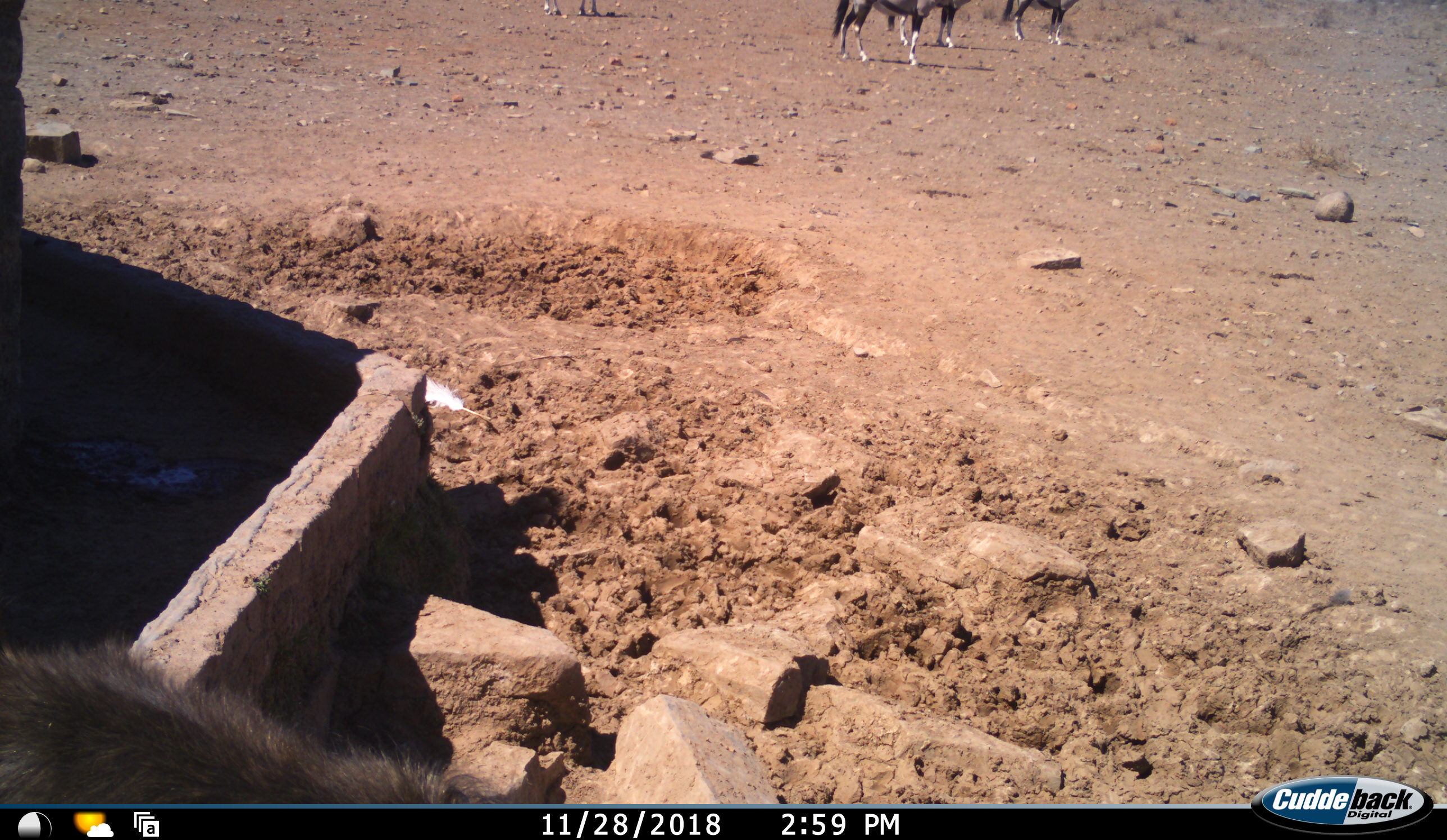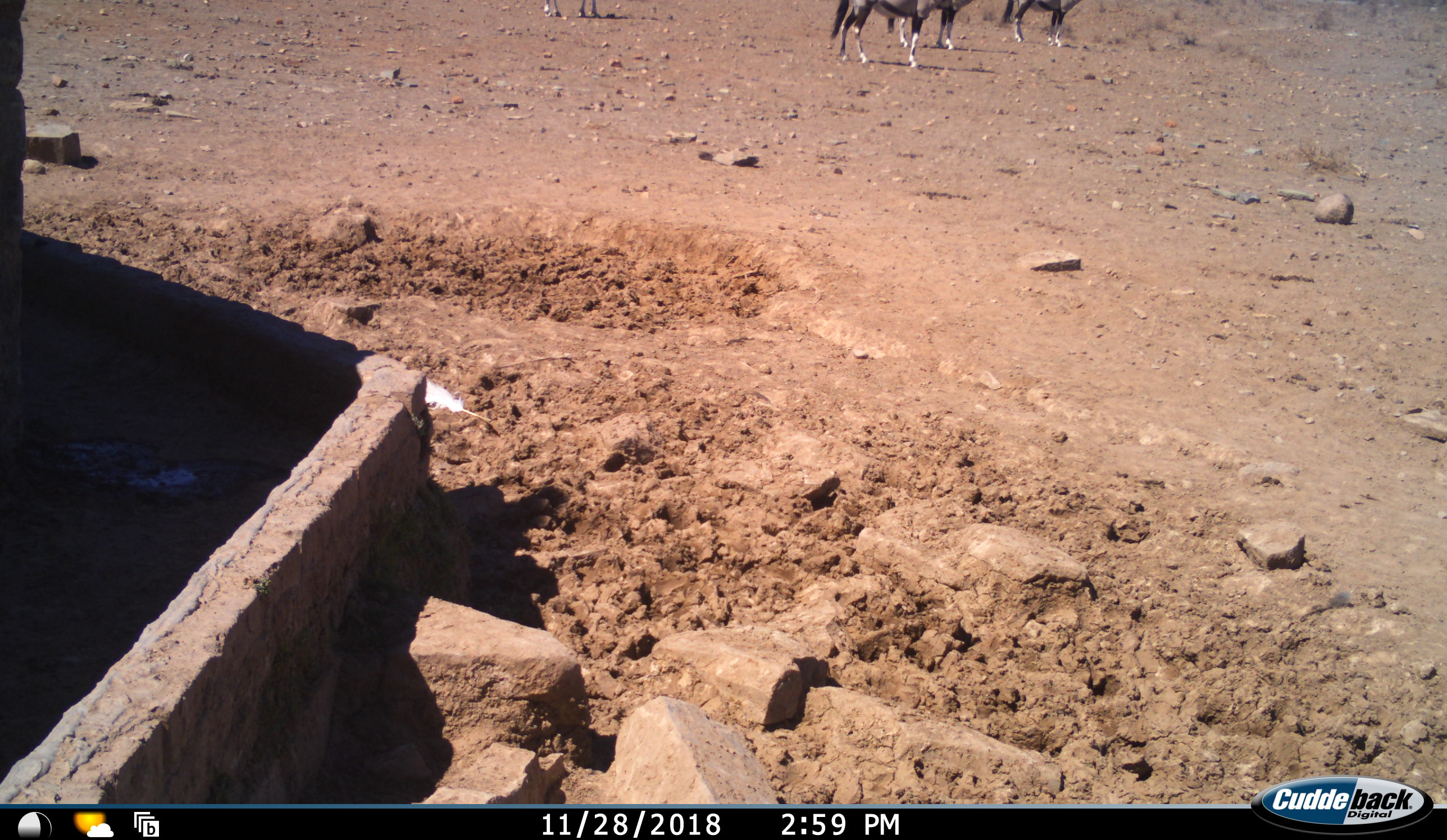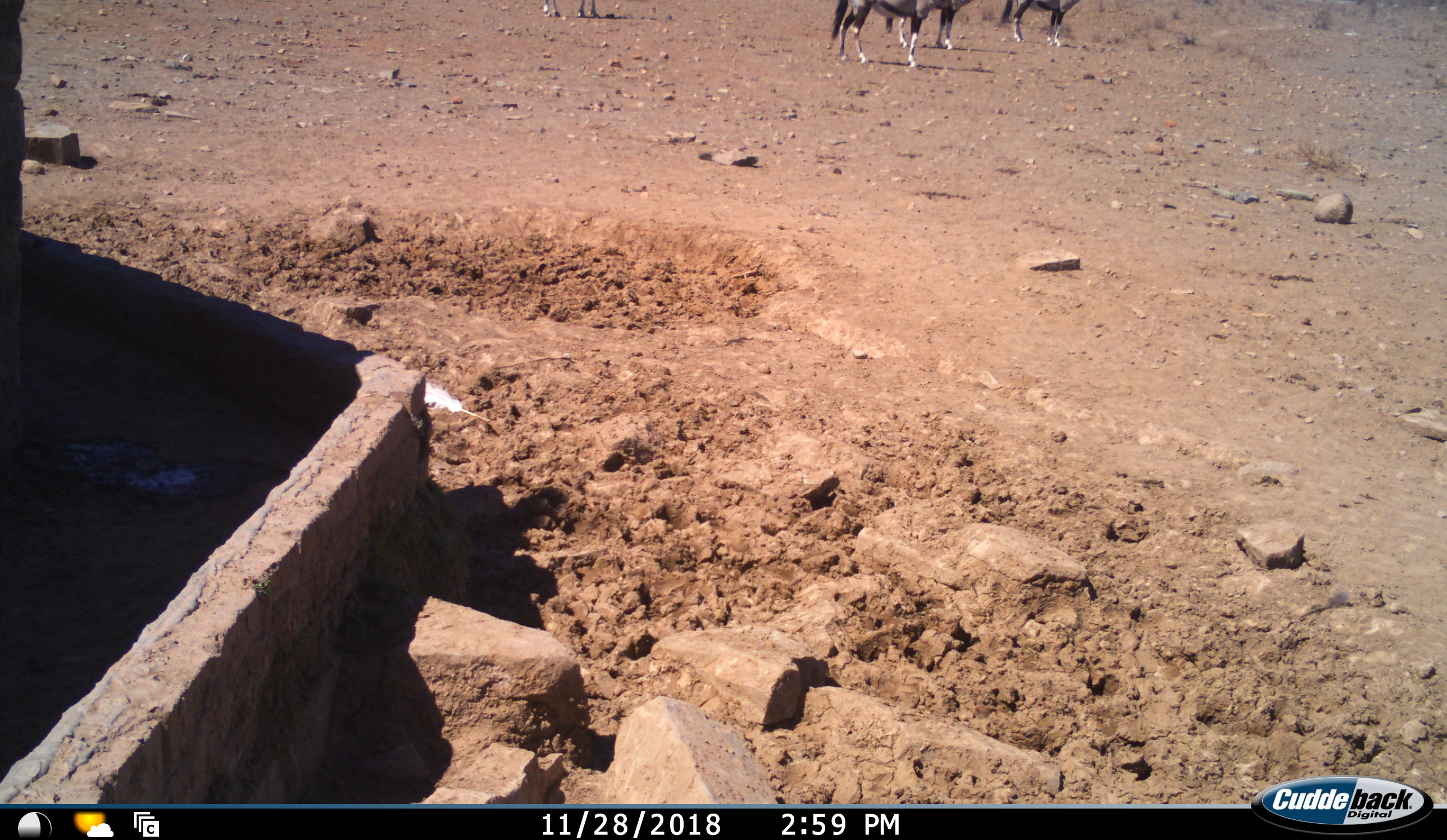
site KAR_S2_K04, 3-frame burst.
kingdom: Animalia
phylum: Chordata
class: Mammalia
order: Primates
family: Cercopithecidae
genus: Papio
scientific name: Papio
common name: baboon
Baboon (Papio), count 1. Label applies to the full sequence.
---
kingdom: Animalia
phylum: Chordata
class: Mammalia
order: Artiodactyla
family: Bovidae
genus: Oryx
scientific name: Oryx gazella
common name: gemsbok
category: oryx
Oryx (gemsbok) (Oryx gazella), count 4. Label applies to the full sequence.